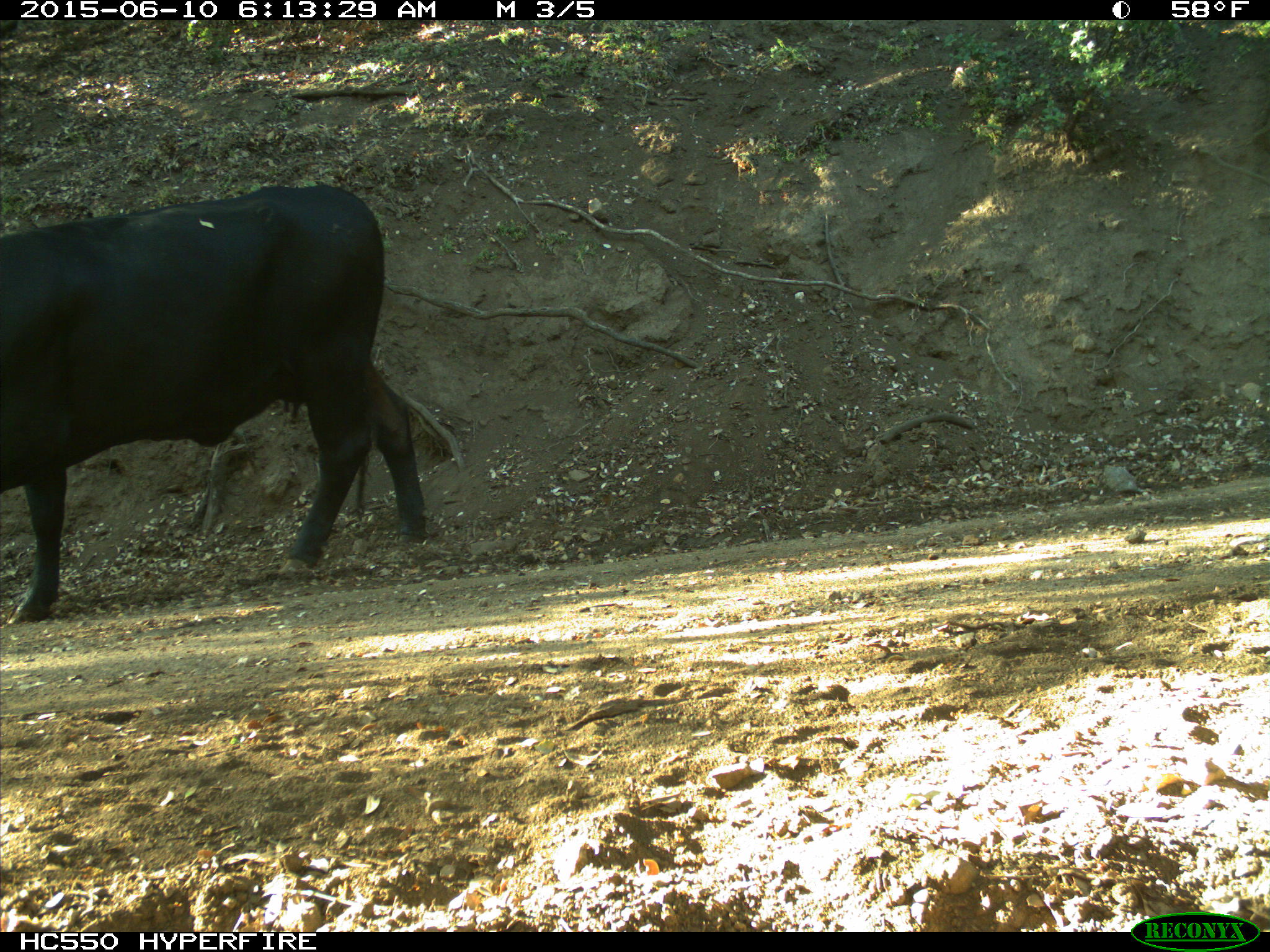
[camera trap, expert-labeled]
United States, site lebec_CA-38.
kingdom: Animalia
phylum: Chordata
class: Mammalia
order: Artiodactyla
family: Bovidae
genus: Bos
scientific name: Bos taurus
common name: domestic cow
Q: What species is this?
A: Bos taurus (domestic cow).